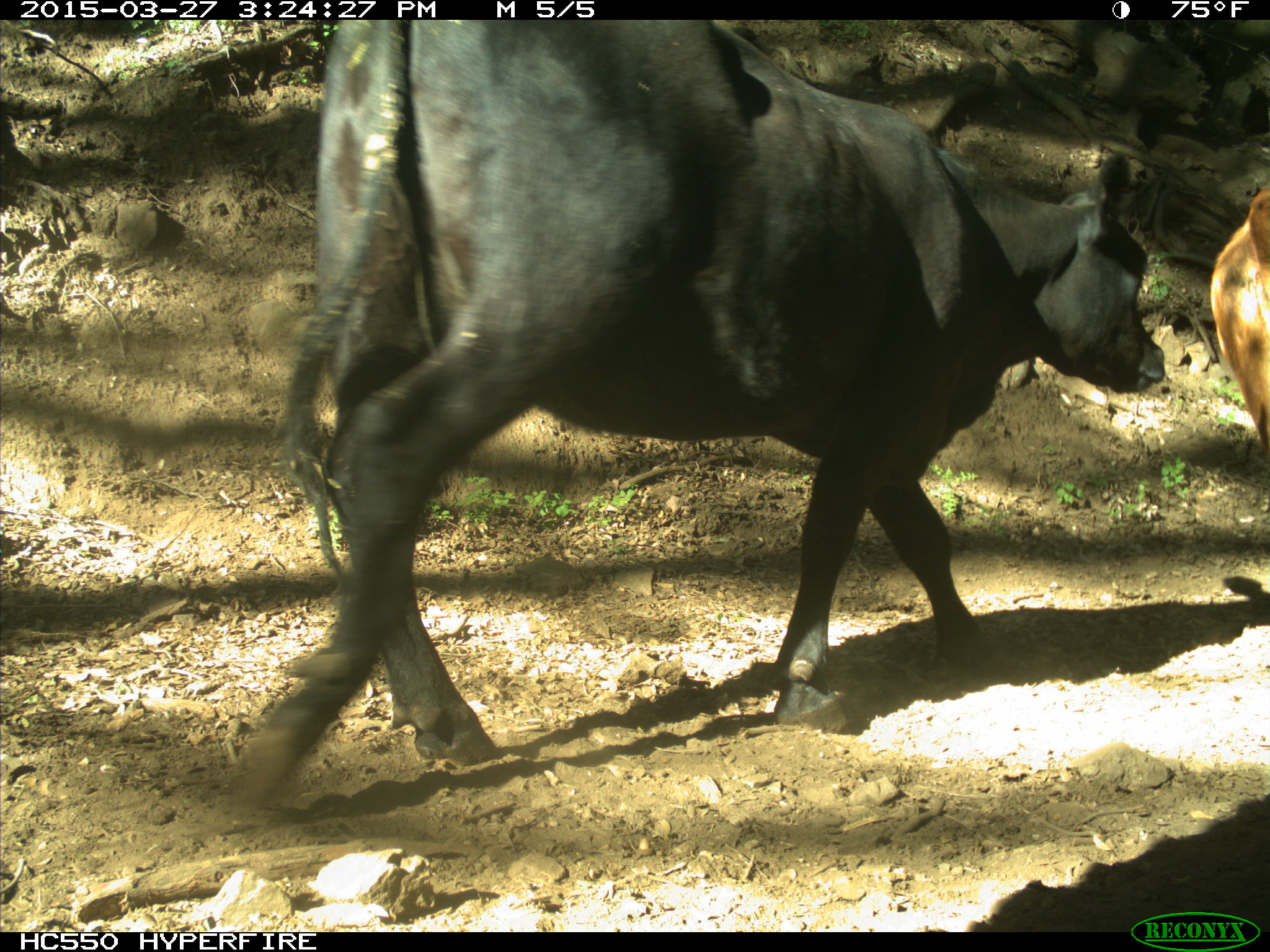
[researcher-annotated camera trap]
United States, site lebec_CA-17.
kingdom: Animalia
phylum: Chordata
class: Mammalia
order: Artiodactyla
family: Bovidae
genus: Bos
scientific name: Bos taurus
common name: domestic cow